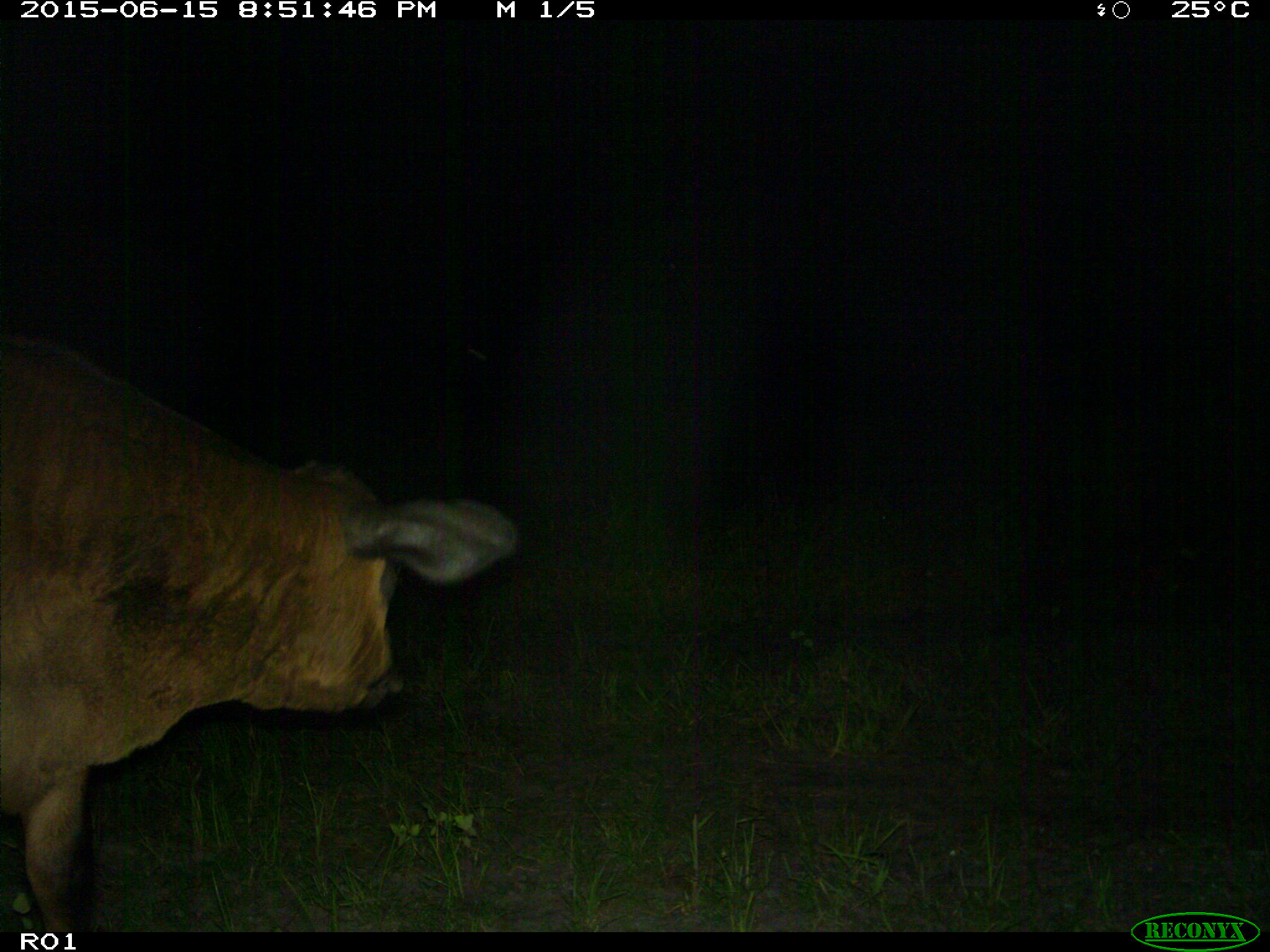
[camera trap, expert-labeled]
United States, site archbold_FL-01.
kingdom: Animalia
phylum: Chordata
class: Mammalia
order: Artiodactyla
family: Bovidae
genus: Bos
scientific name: Bos taurus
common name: domestic cow